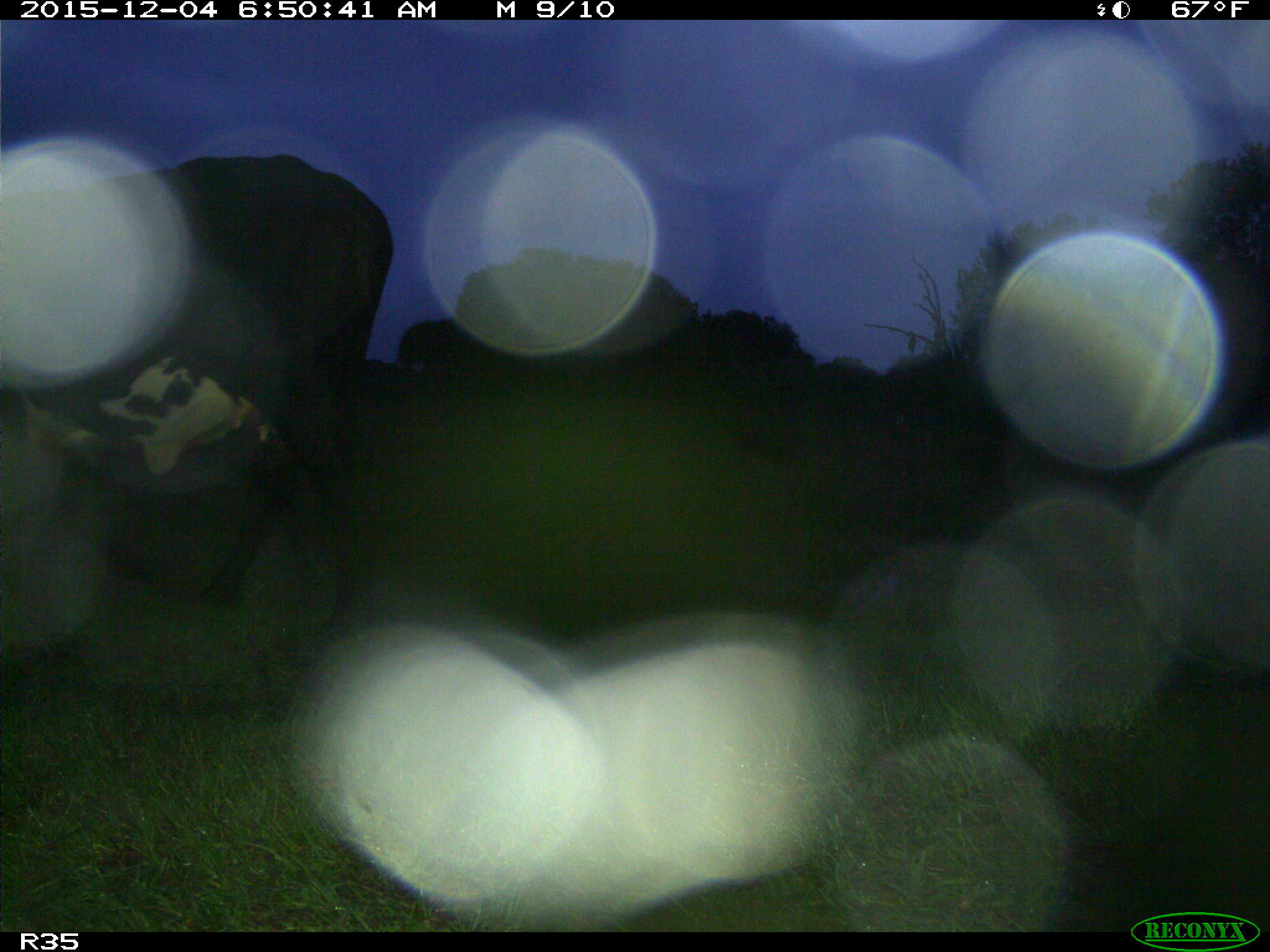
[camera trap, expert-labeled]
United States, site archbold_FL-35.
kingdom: Animalia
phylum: Chordata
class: Mammalia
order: Artiodactyla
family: Bovidae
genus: Bos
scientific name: Bos taurus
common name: domestic cow